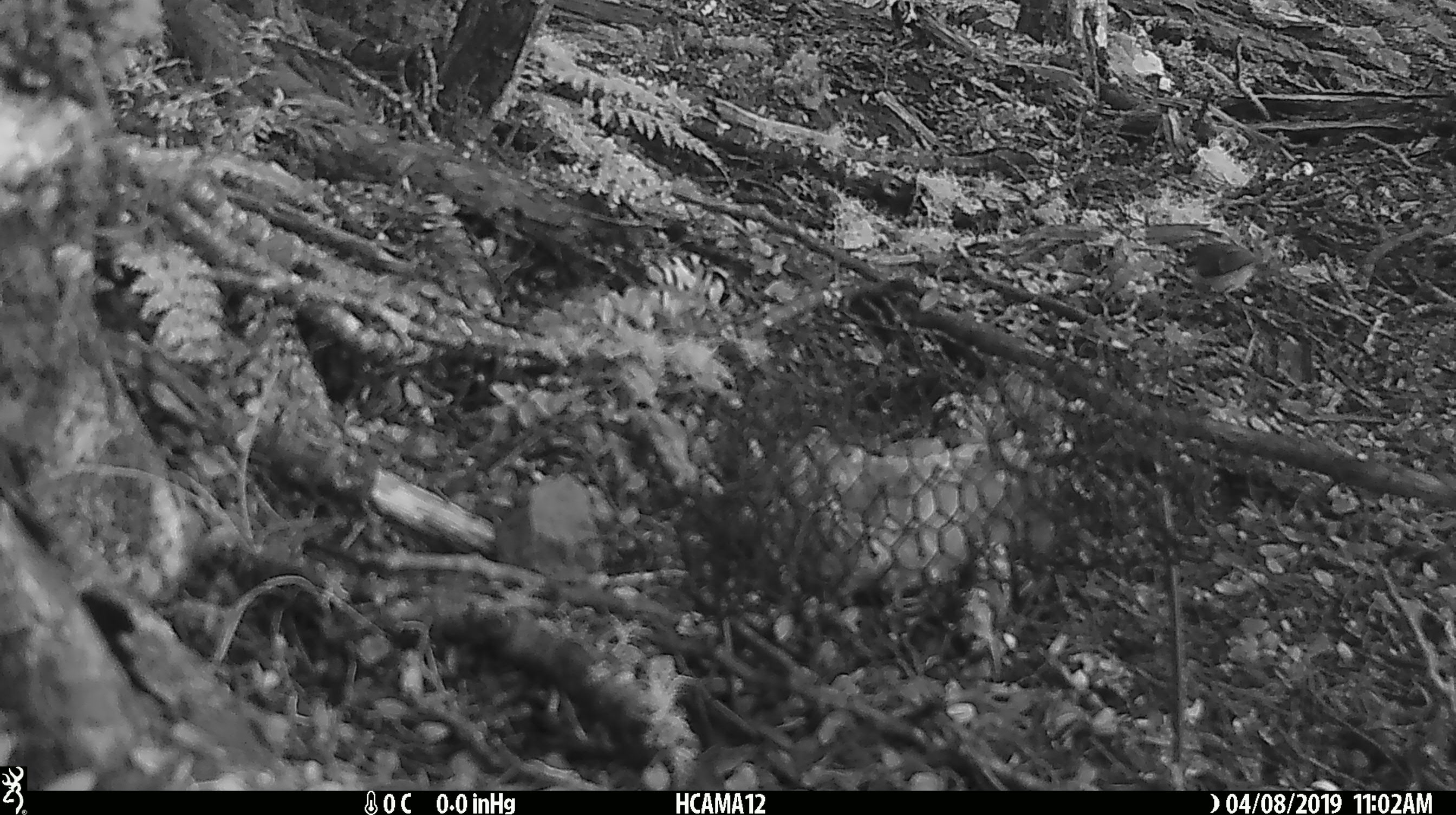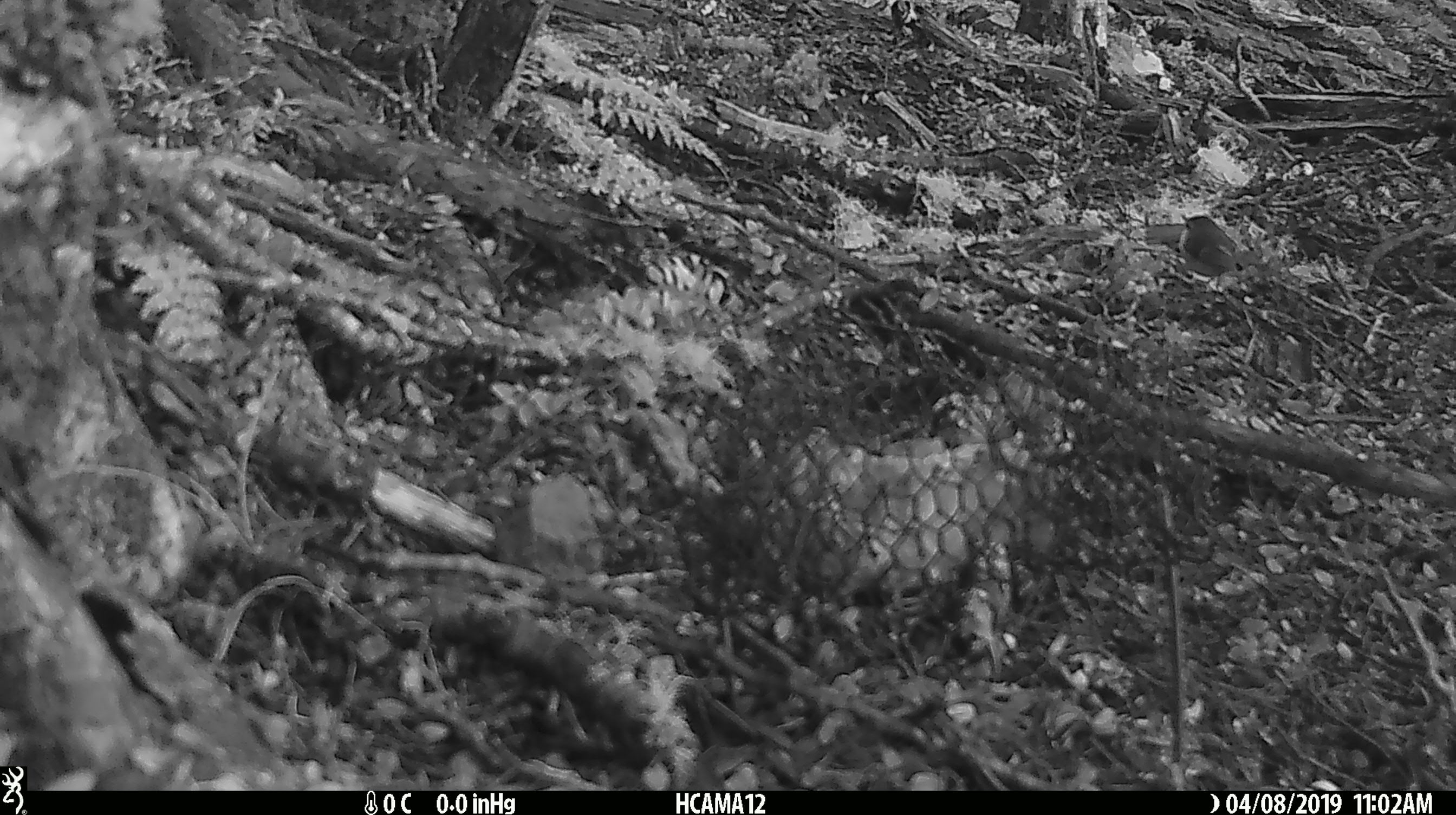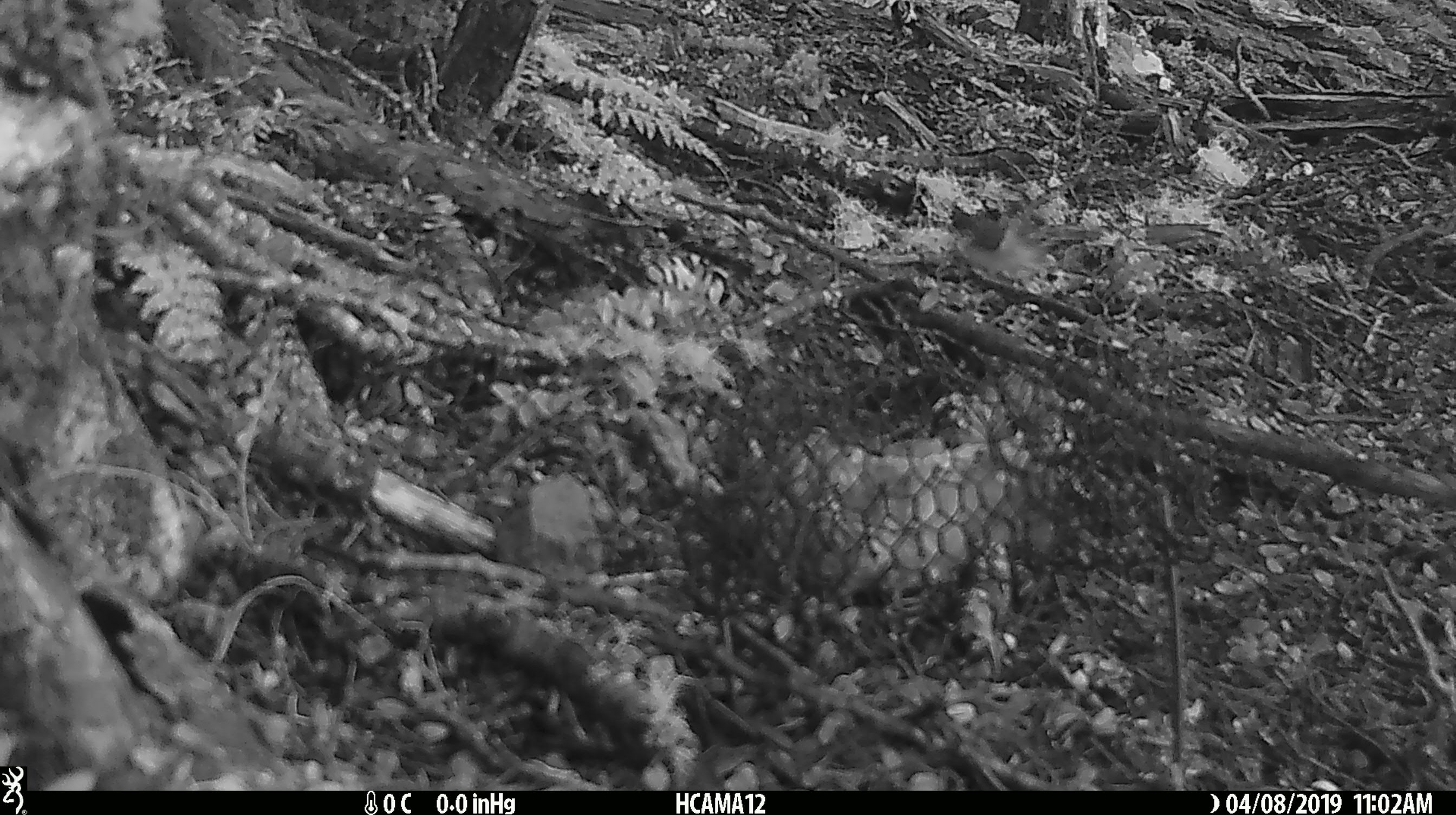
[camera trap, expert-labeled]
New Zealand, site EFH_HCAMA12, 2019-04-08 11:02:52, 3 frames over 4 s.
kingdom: Animalia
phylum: Chordata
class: Aves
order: Passeriformes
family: Acanthisittidae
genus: Acanthisitta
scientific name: Acanthisitta chloris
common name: rifleman